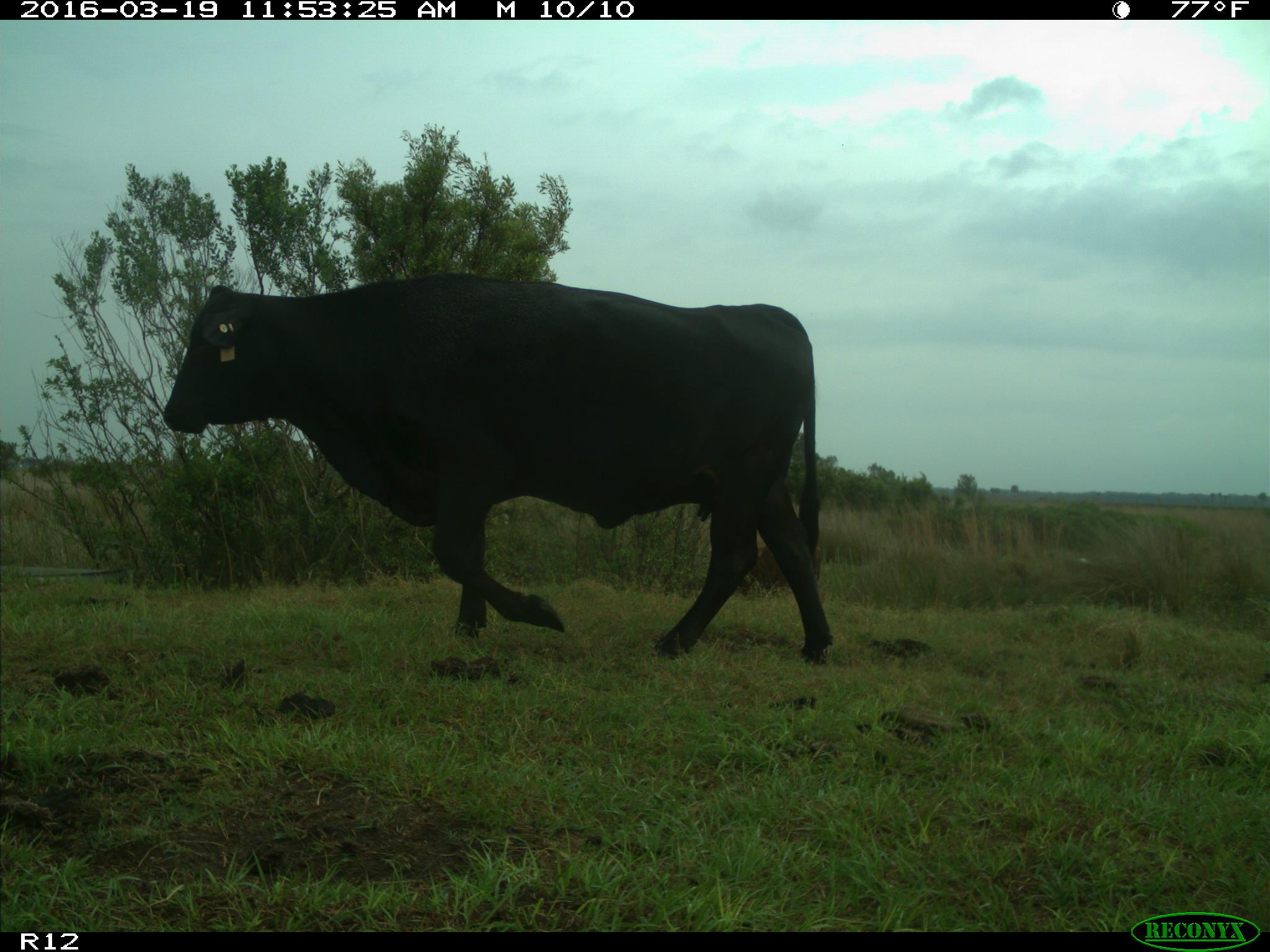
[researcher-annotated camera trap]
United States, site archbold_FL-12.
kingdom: Animalia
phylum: Chordata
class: Mammalia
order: Artiodactyla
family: Bovidae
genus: Bos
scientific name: Bos taurus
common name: domestic cow